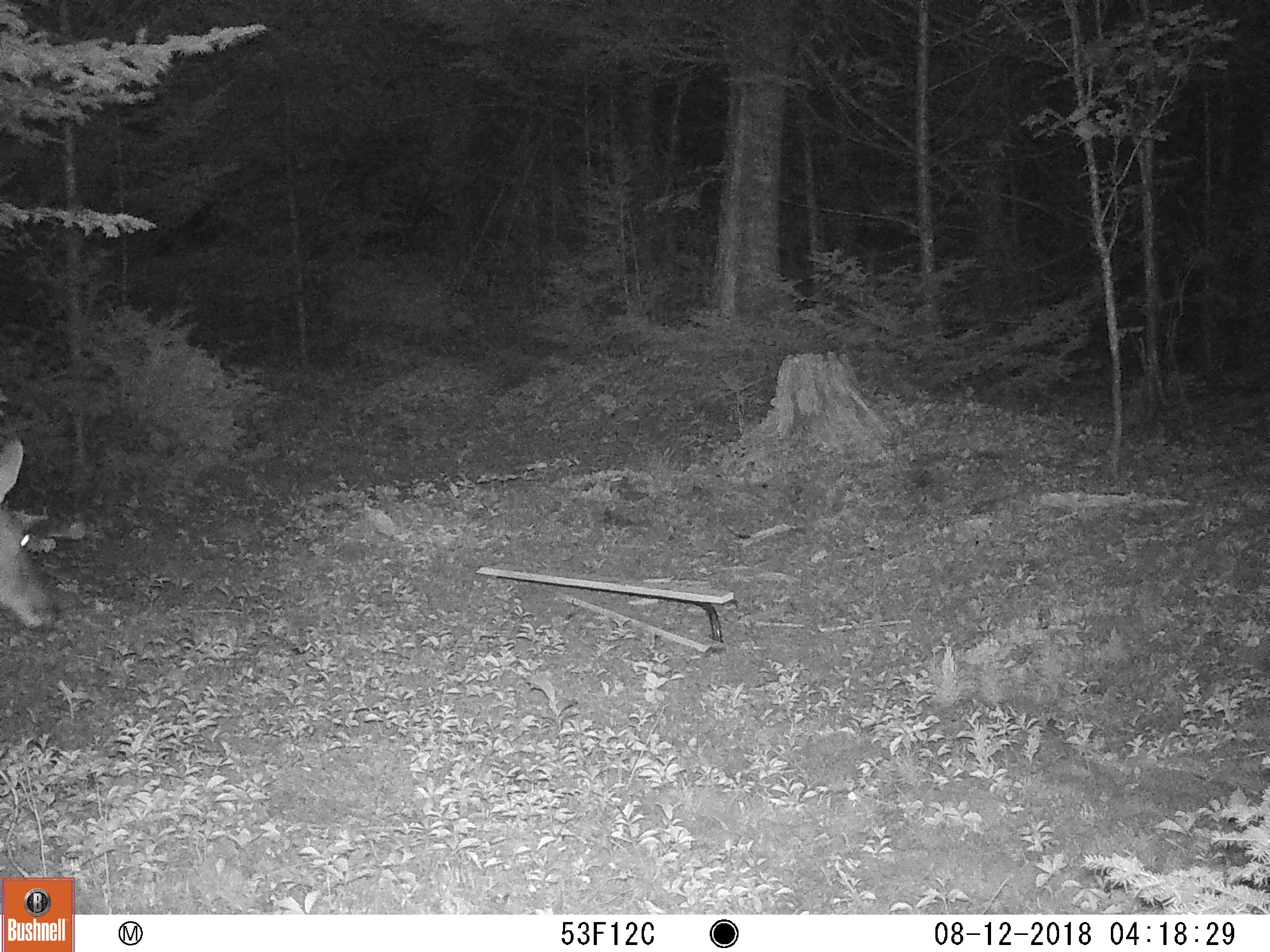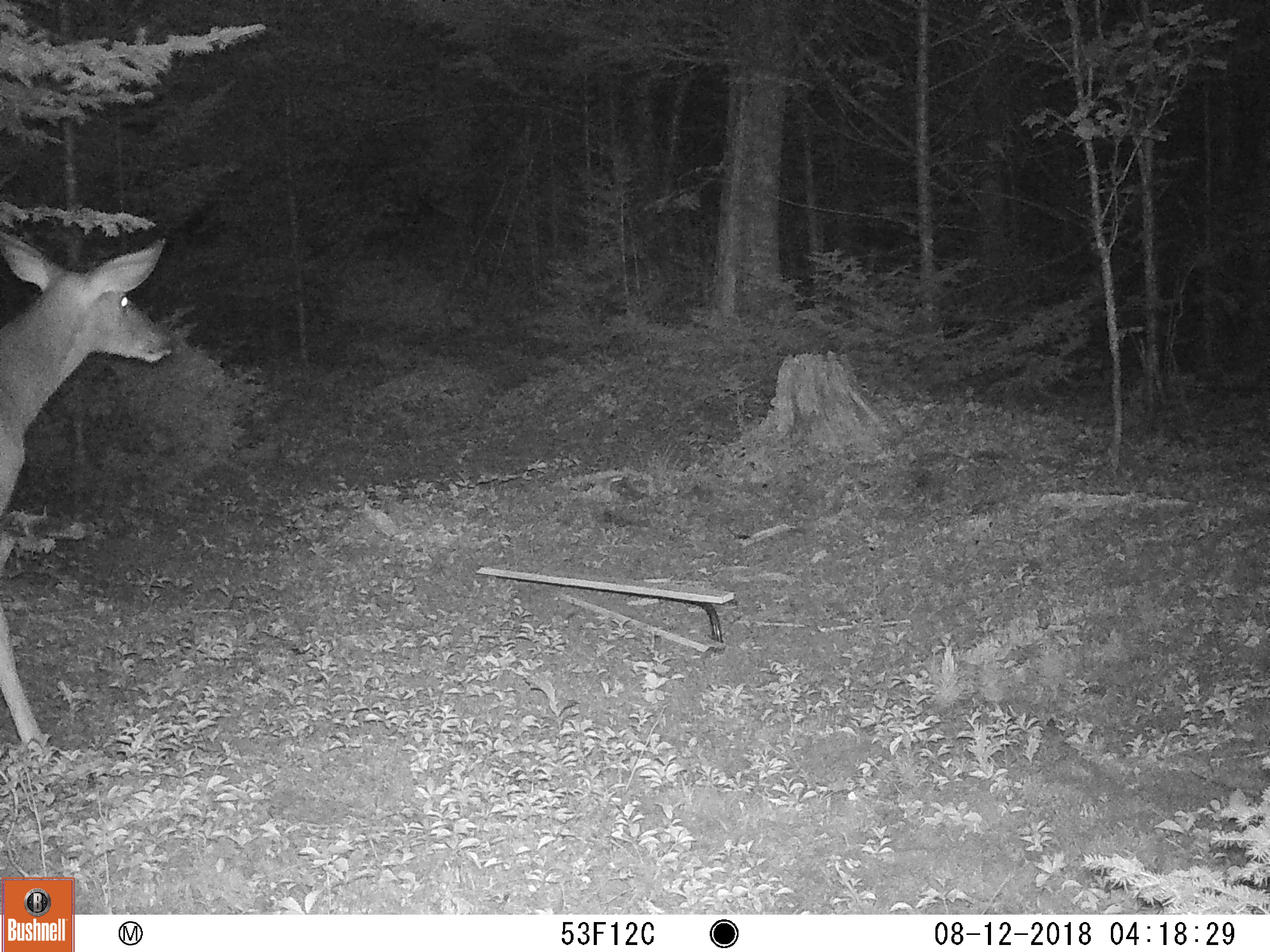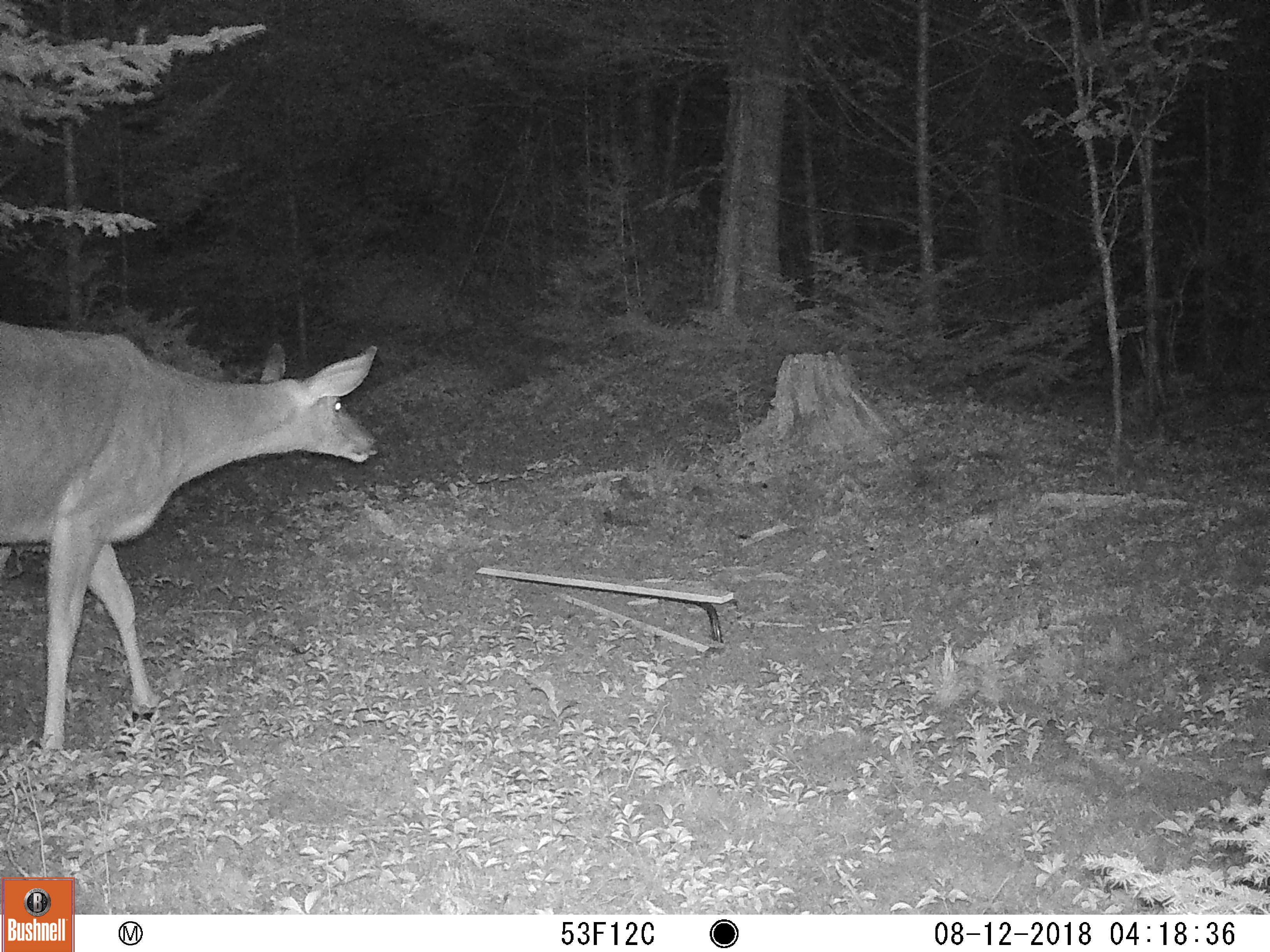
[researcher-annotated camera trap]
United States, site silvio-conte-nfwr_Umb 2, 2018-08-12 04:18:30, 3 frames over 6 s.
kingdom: Animalia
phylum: Chordata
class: Mammalia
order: Artiodactyla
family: Cervidae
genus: Odocoileus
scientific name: Odocoileus virginianus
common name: white-tailed deer